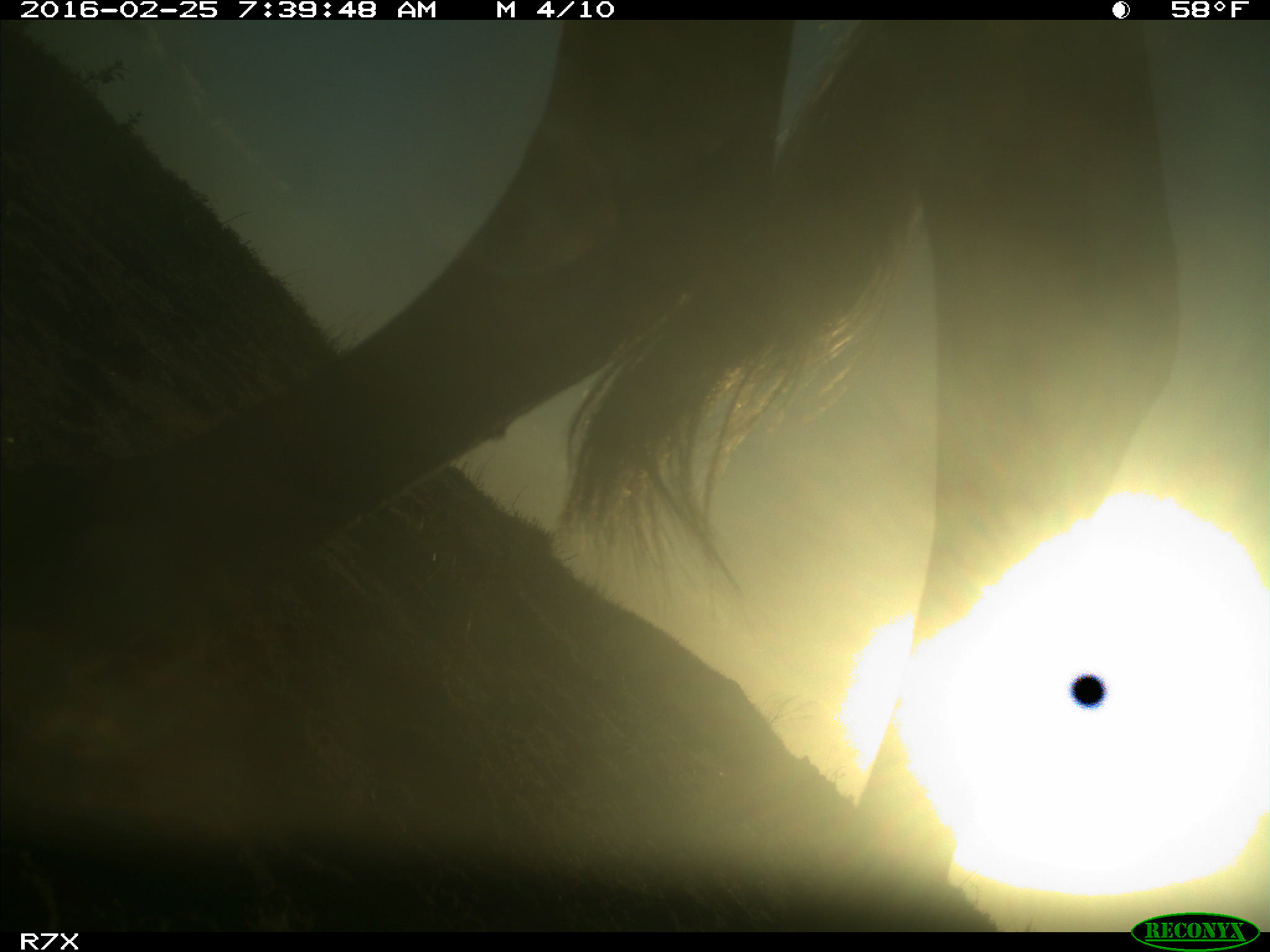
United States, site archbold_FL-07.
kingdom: Animalia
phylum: Chordata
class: Mammalia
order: Artiodactyla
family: Bovidae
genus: Bos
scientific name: Bos taurus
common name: domestic cow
Bos taurus (domestic cow).